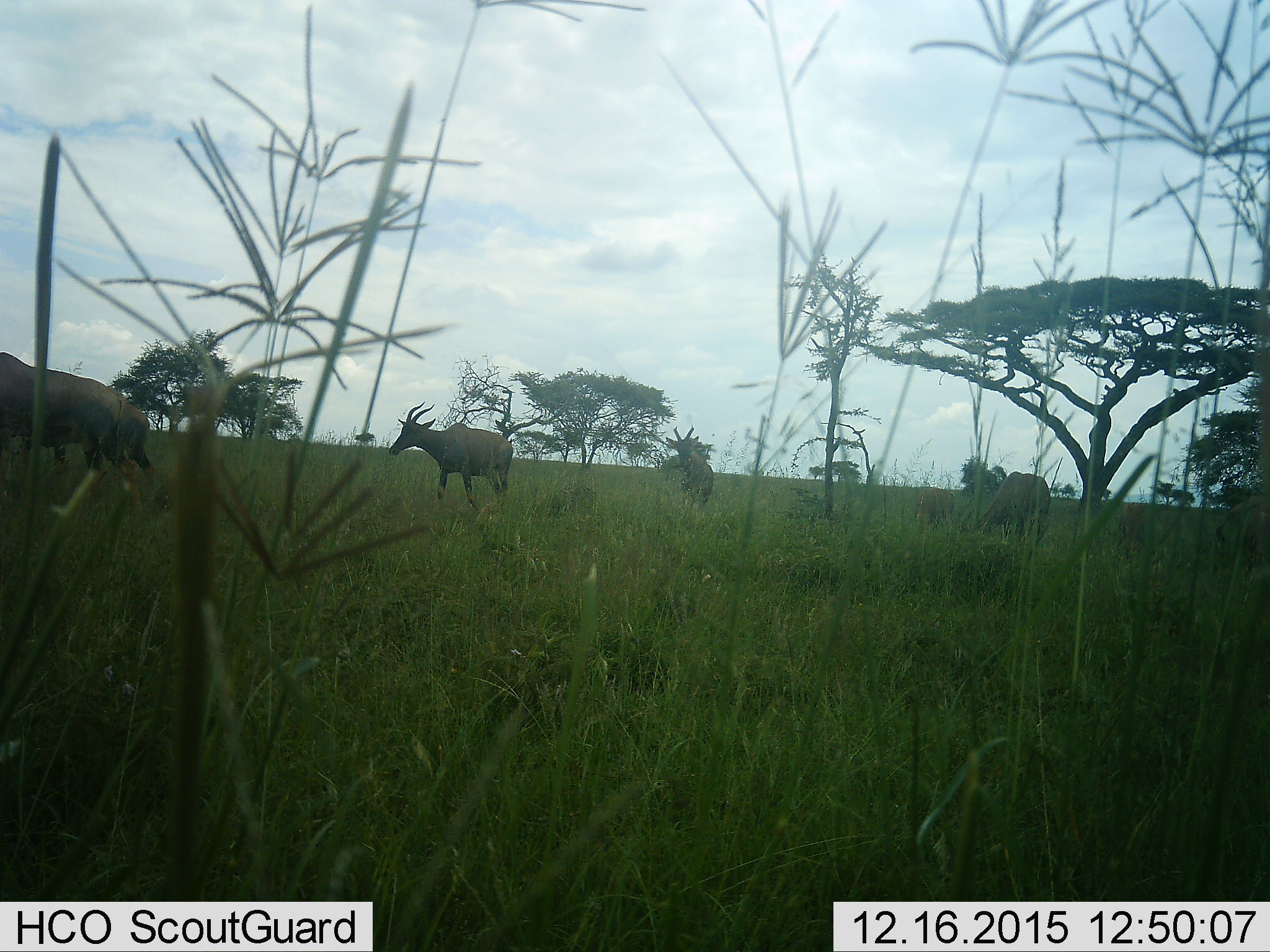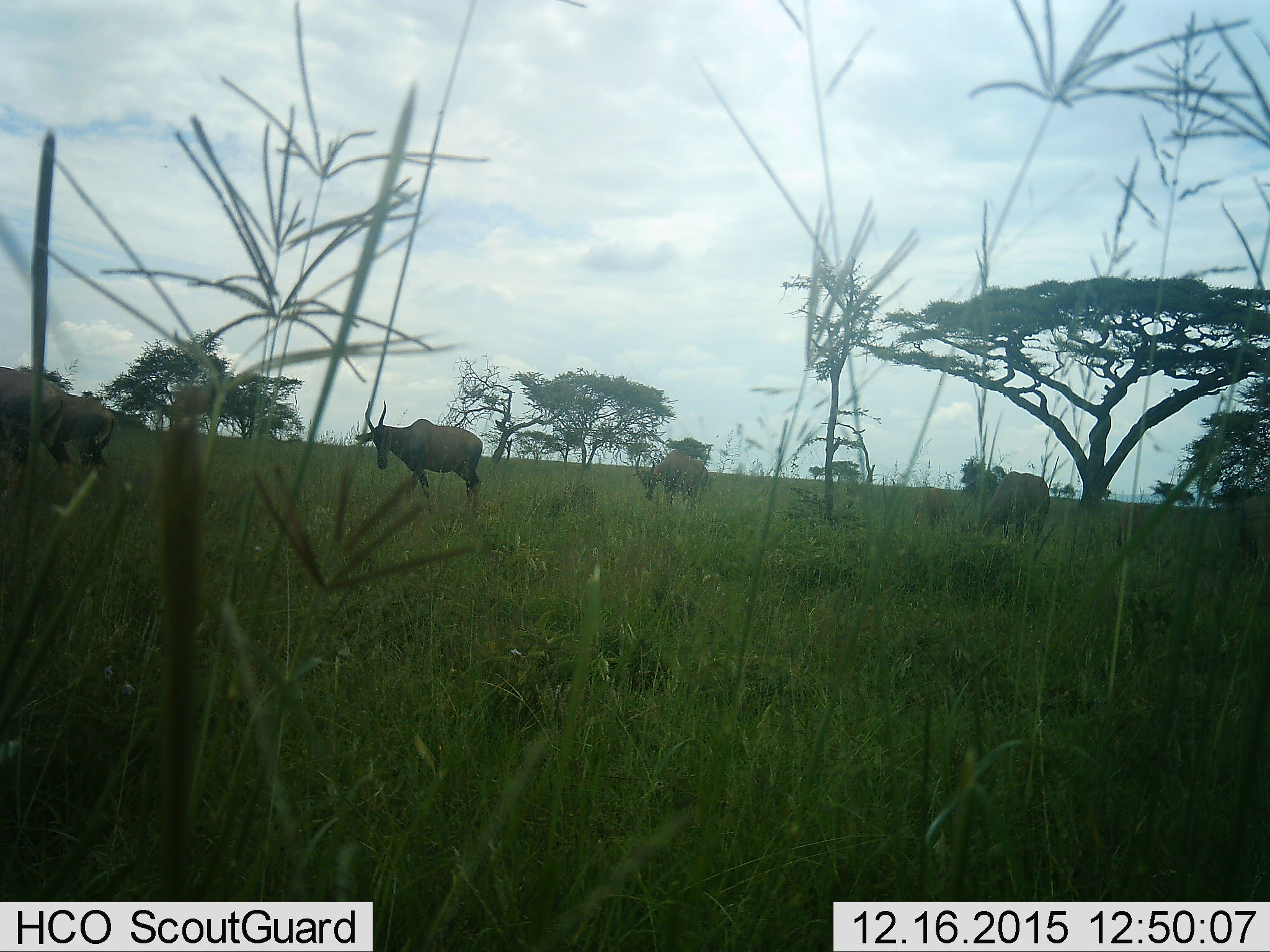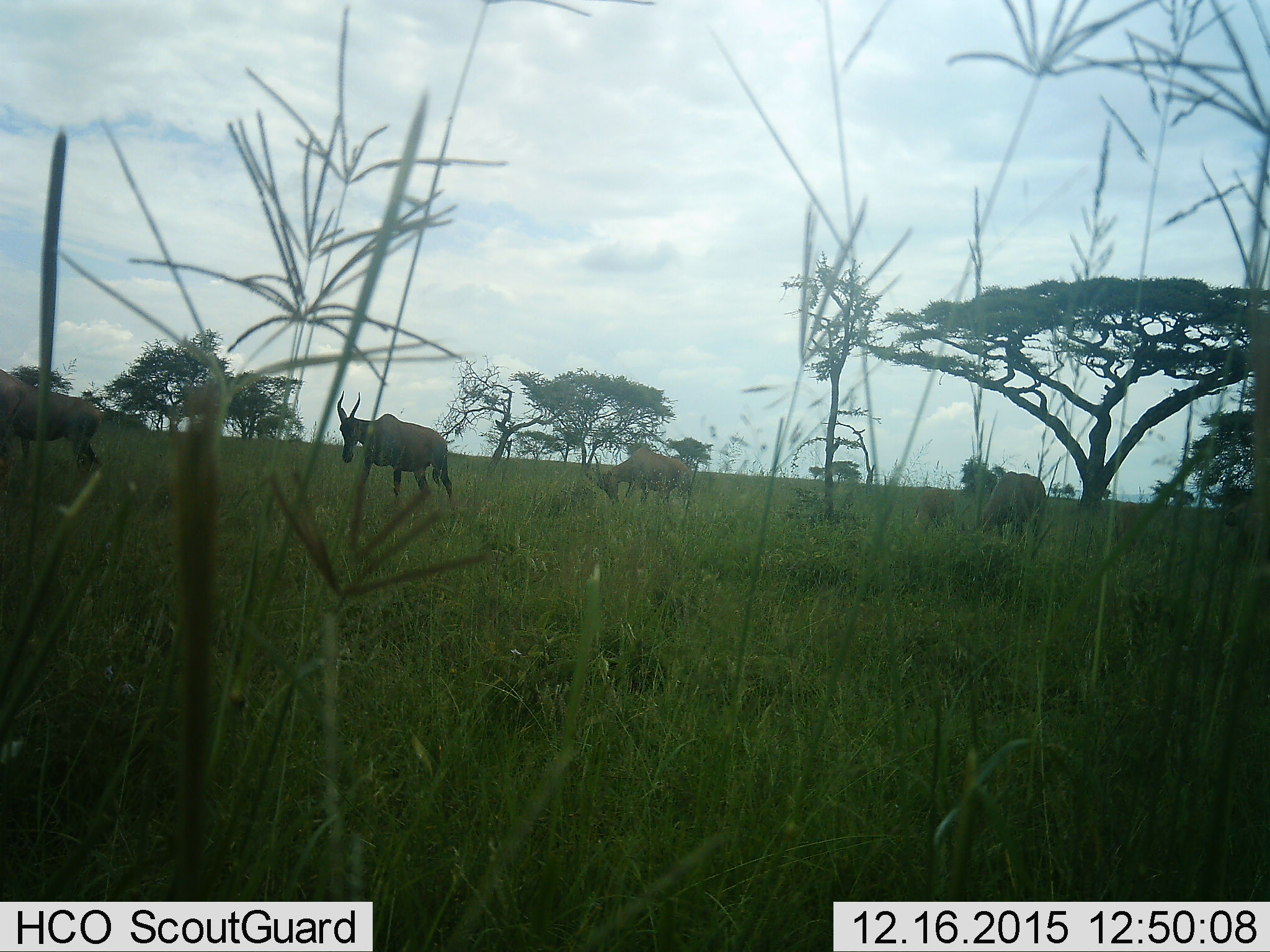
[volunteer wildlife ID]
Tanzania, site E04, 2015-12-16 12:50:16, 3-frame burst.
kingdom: Animalia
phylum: Chordata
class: Mammalia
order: Artiodactyla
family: Bovidae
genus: Damaliscus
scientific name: Damaliscus lunatus jimela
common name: topi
Topi (Damaliscus lunatus jimela), count 6. Behavior (volunteer vote fractions): standing 55%, resting 0%, moving 100%, interacting 0%. Young present (vote fraction): 45%. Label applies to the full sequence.